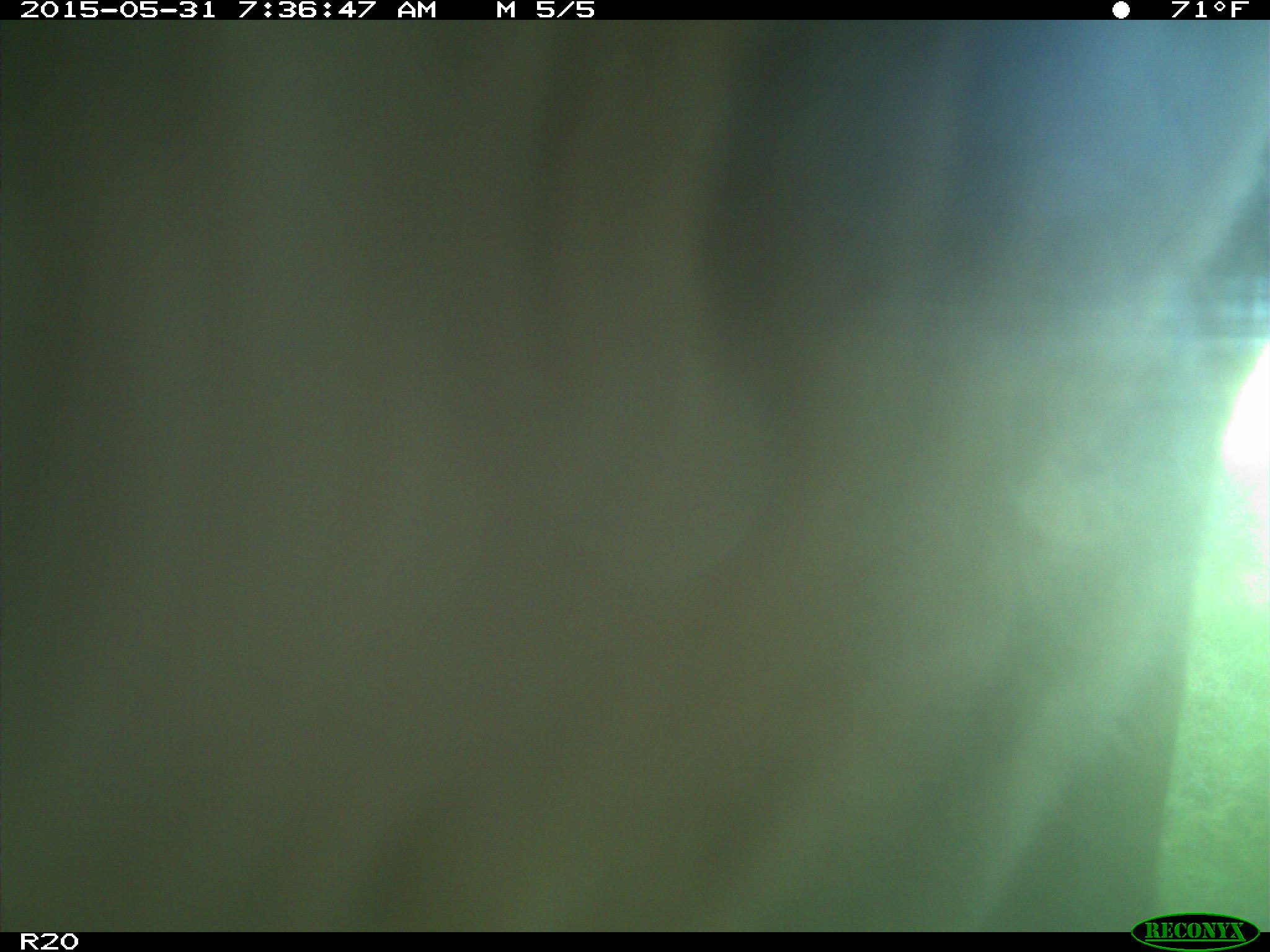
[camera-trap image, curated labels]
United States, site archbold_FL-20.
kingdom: Animalia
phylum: Chordata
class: Mammalia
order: Artiodactyla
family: Bovidae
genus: Bos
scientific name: Bos taurus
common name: domestic cow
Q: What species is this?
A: Bos taurus (domestic cow).